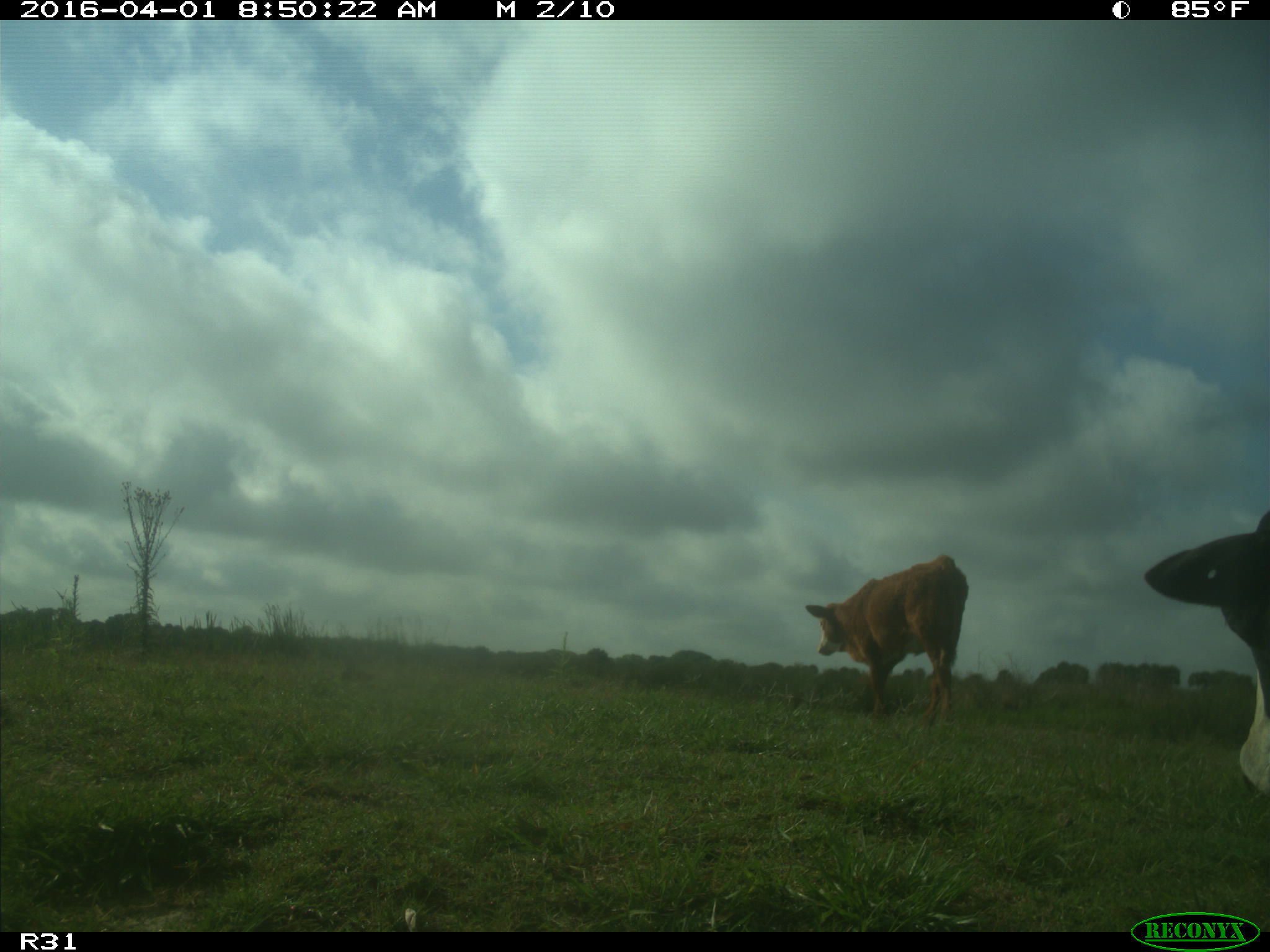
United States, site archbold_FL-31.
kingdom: Animalia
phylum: Chordata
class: Mammalia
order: Artiodactyla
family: Bovidae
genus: Bos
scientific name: Bos taurus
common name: domestic cow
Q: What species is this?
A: Bos taurus (domestic cow).